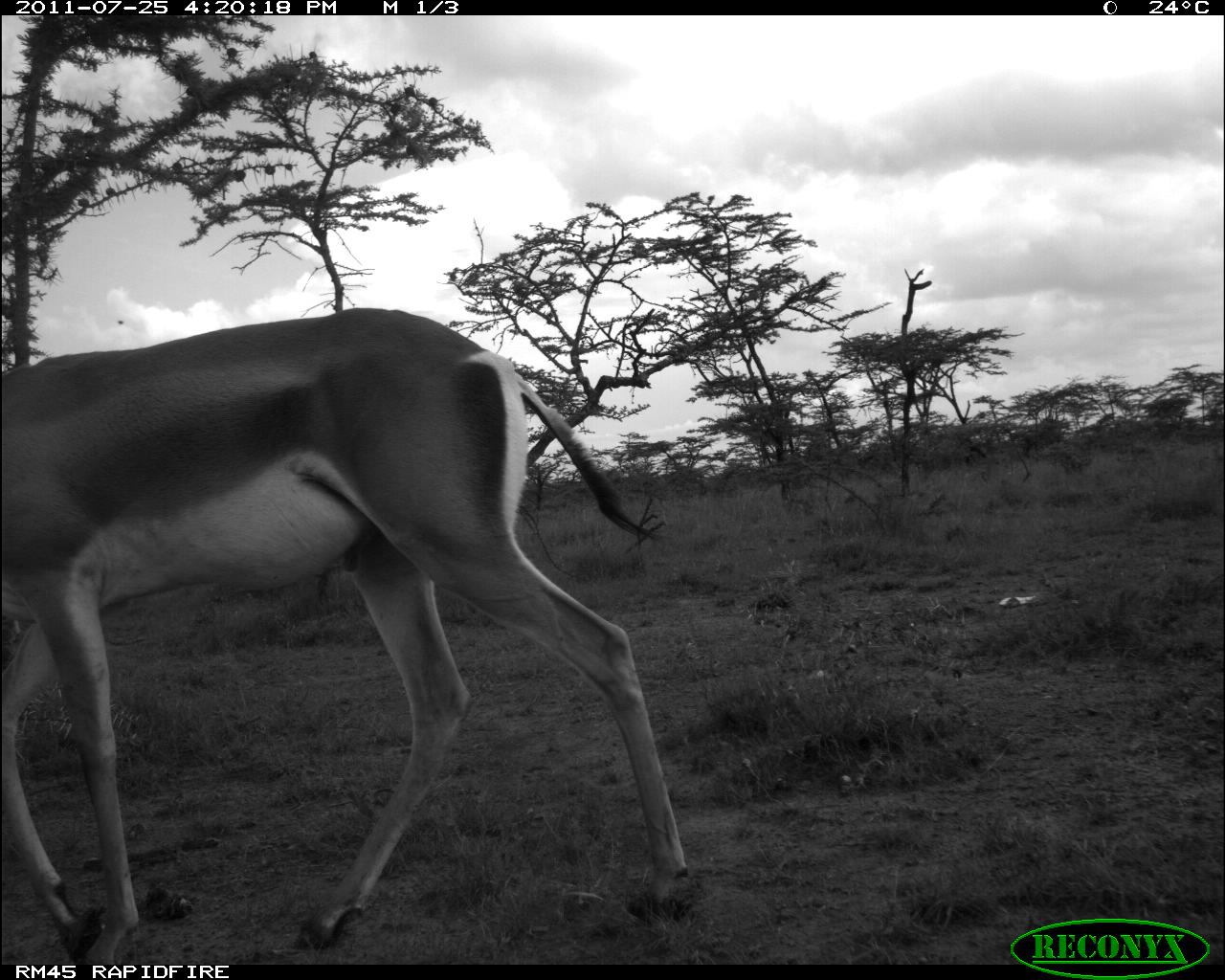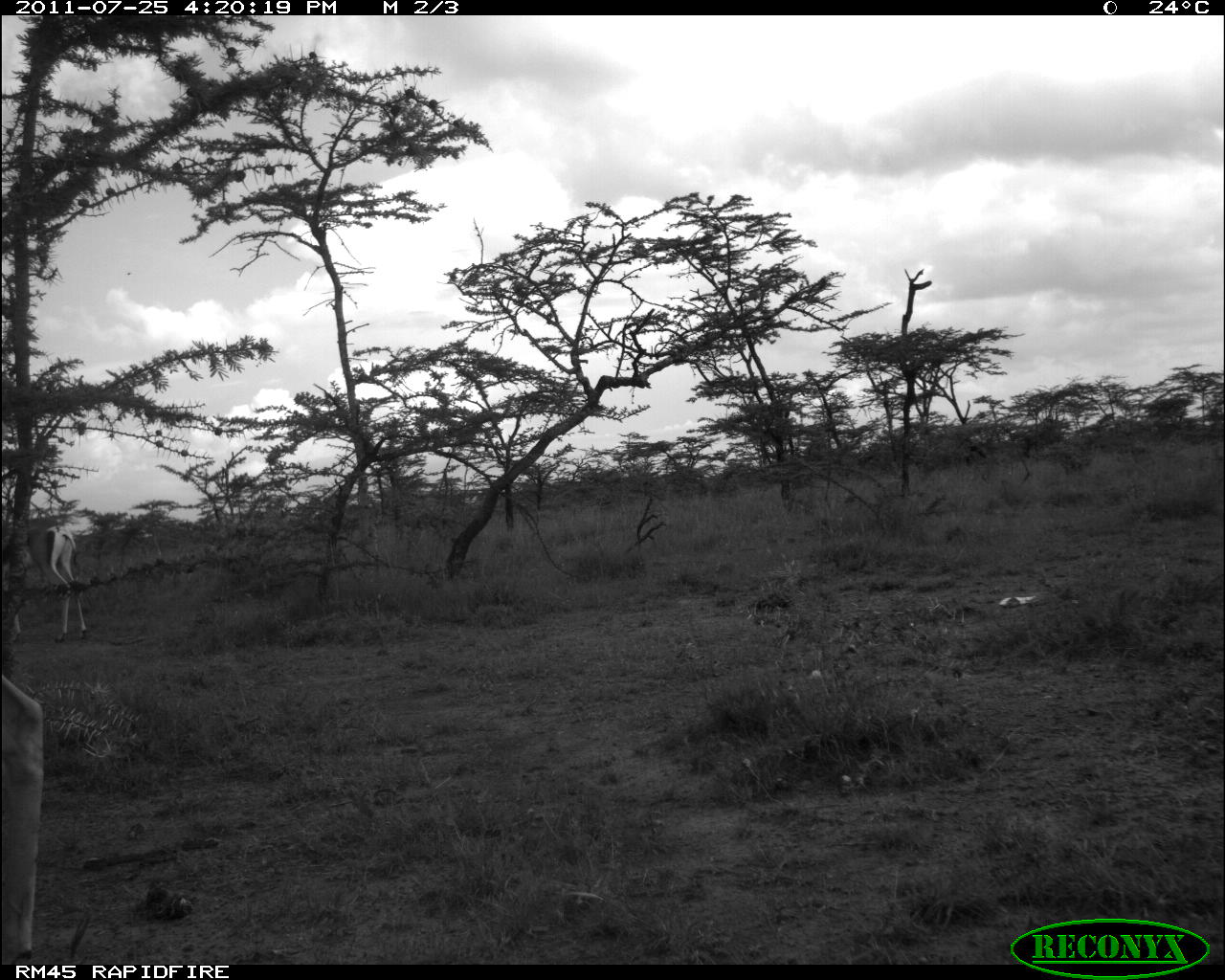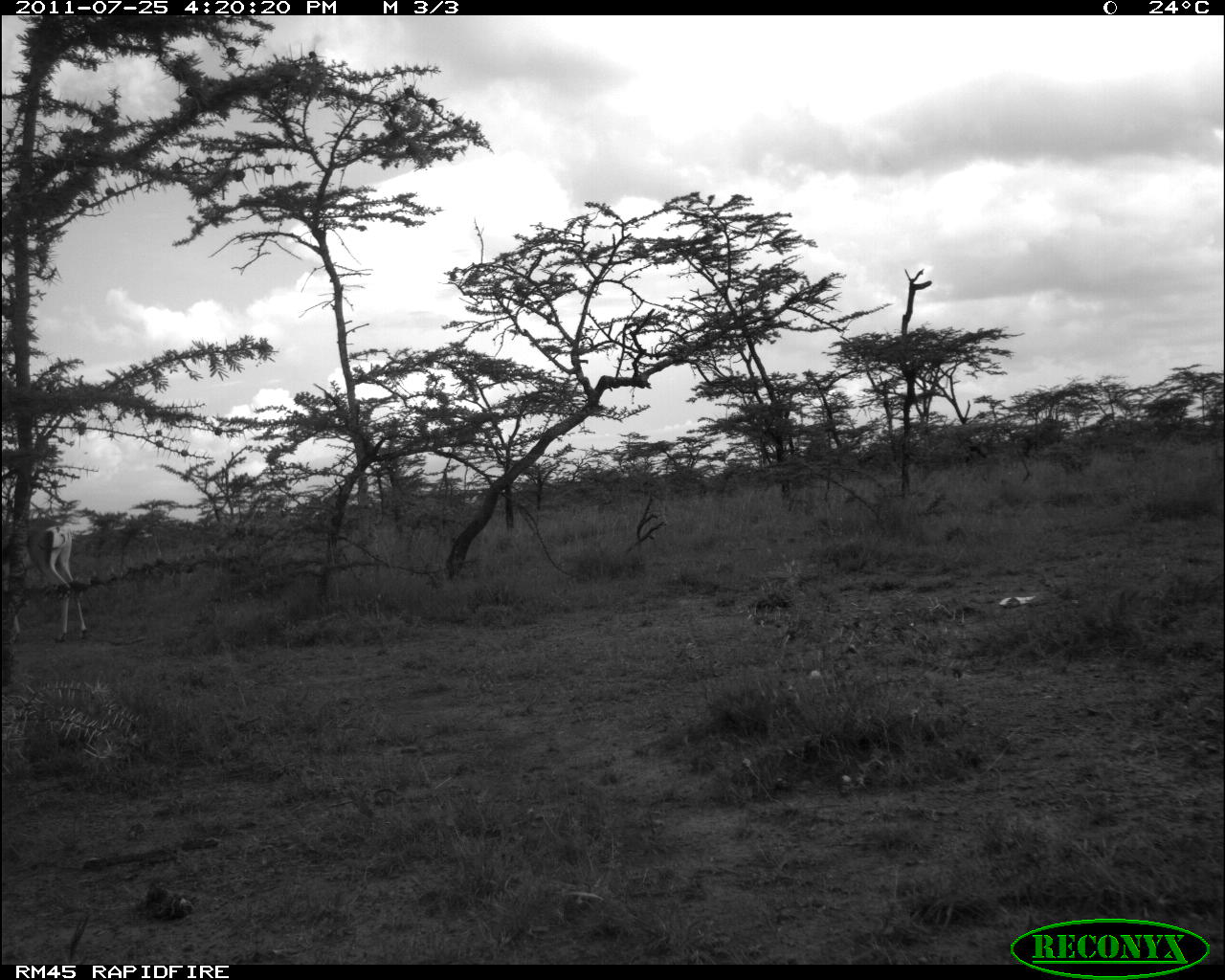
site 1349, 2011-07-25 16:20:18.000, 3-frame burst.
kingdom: Animalia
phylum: Chordata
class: Mammalia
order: Artiodactyla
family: Bovidae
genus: Nanger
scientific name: Nanger granti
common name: grant's gazelle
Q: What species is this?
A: Nanger granti (grant's gazelle).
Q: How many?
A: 1.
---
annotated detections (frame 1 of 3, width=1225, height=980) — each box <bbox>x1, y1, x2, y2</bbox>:
nanger granti: <bbox>0, 307, 691, 965</bbox>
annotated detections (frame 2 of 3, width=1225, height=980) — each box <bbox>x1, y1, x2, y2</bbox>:
nanger granti: <bbox>2, 520, 89, 645</bbox>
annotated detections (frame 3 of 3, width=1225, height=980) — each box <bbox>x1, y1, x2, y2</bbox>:
nanger granti: <bbox>1, 518, 90, 646</bbox>